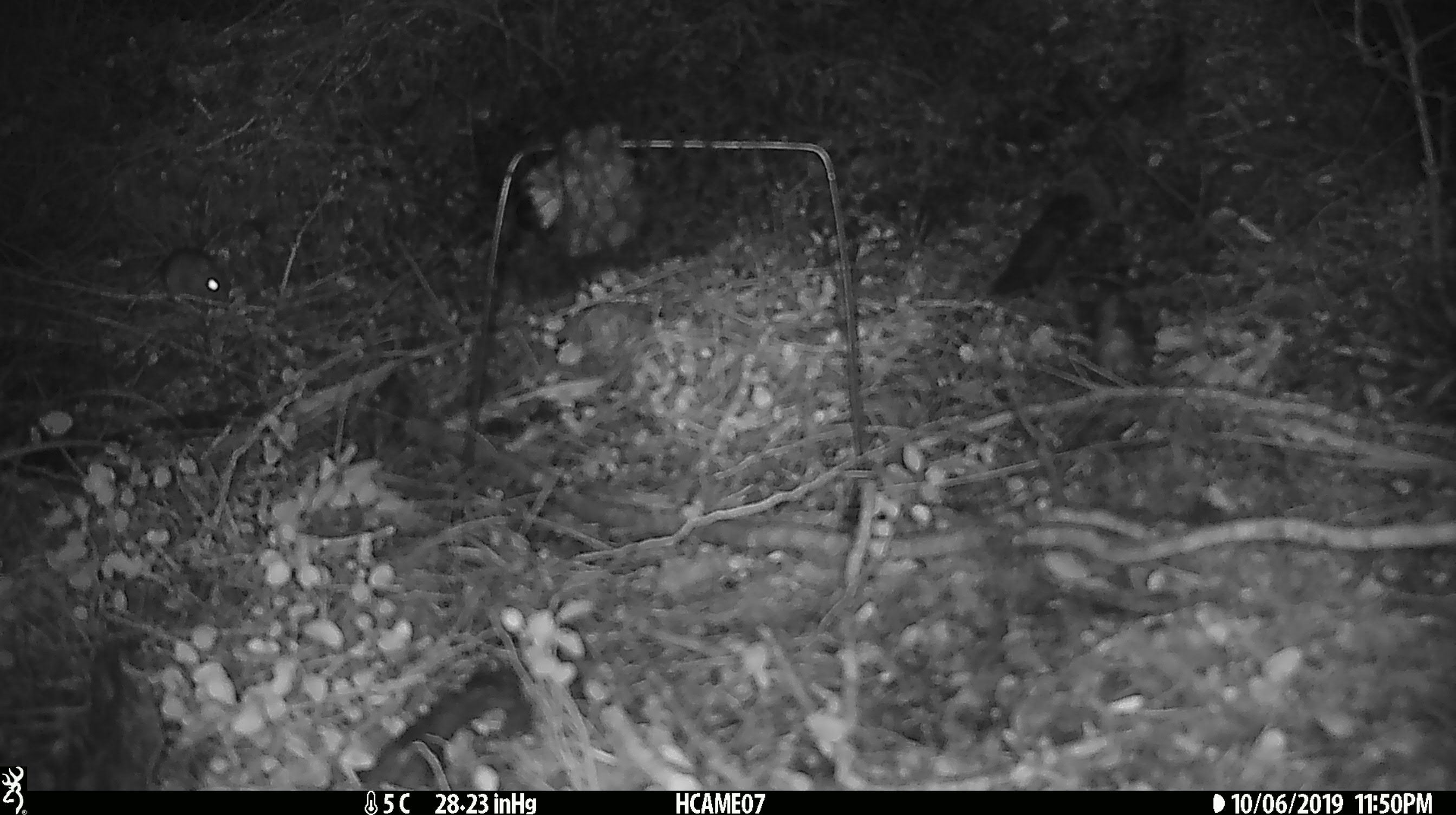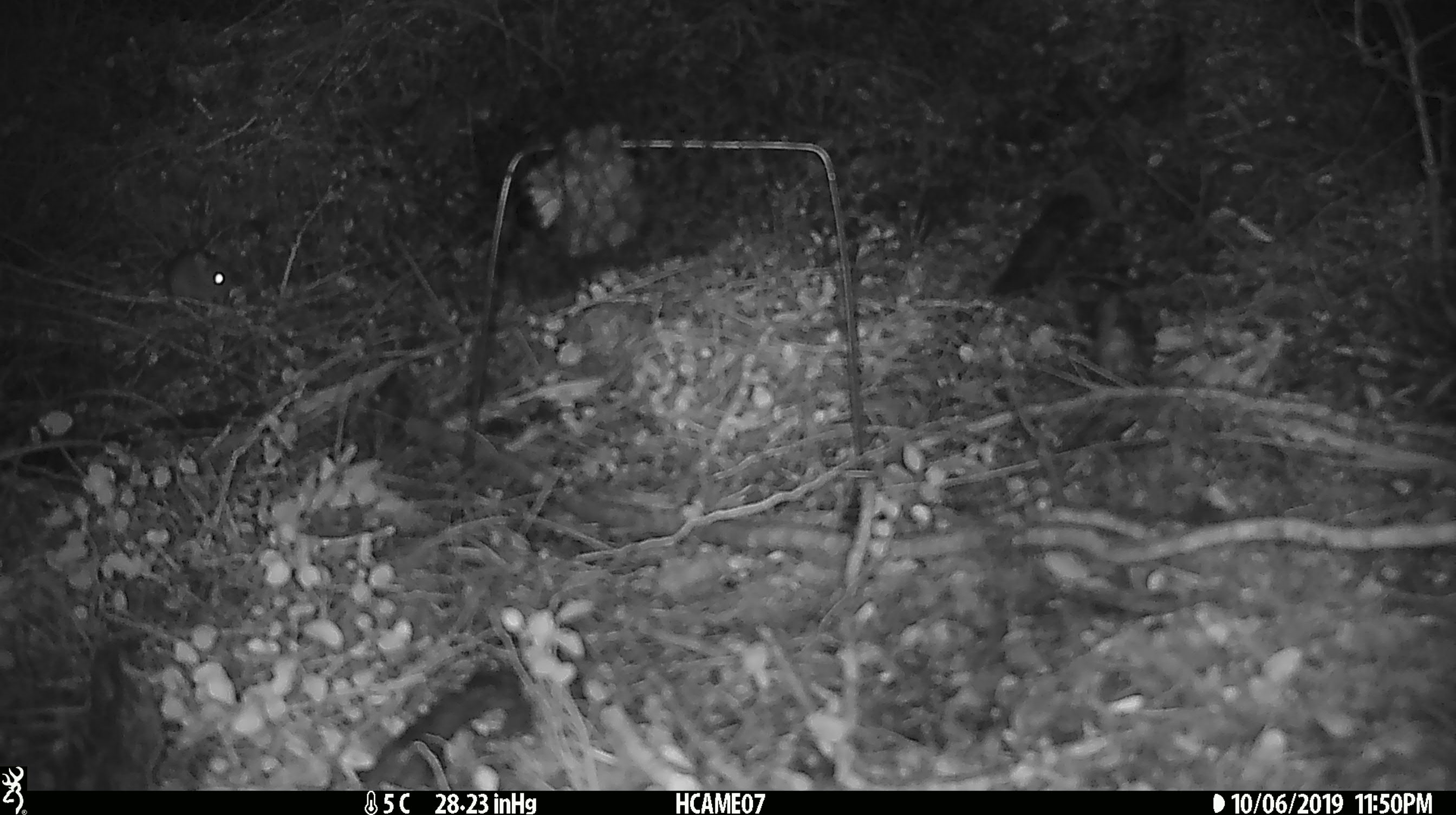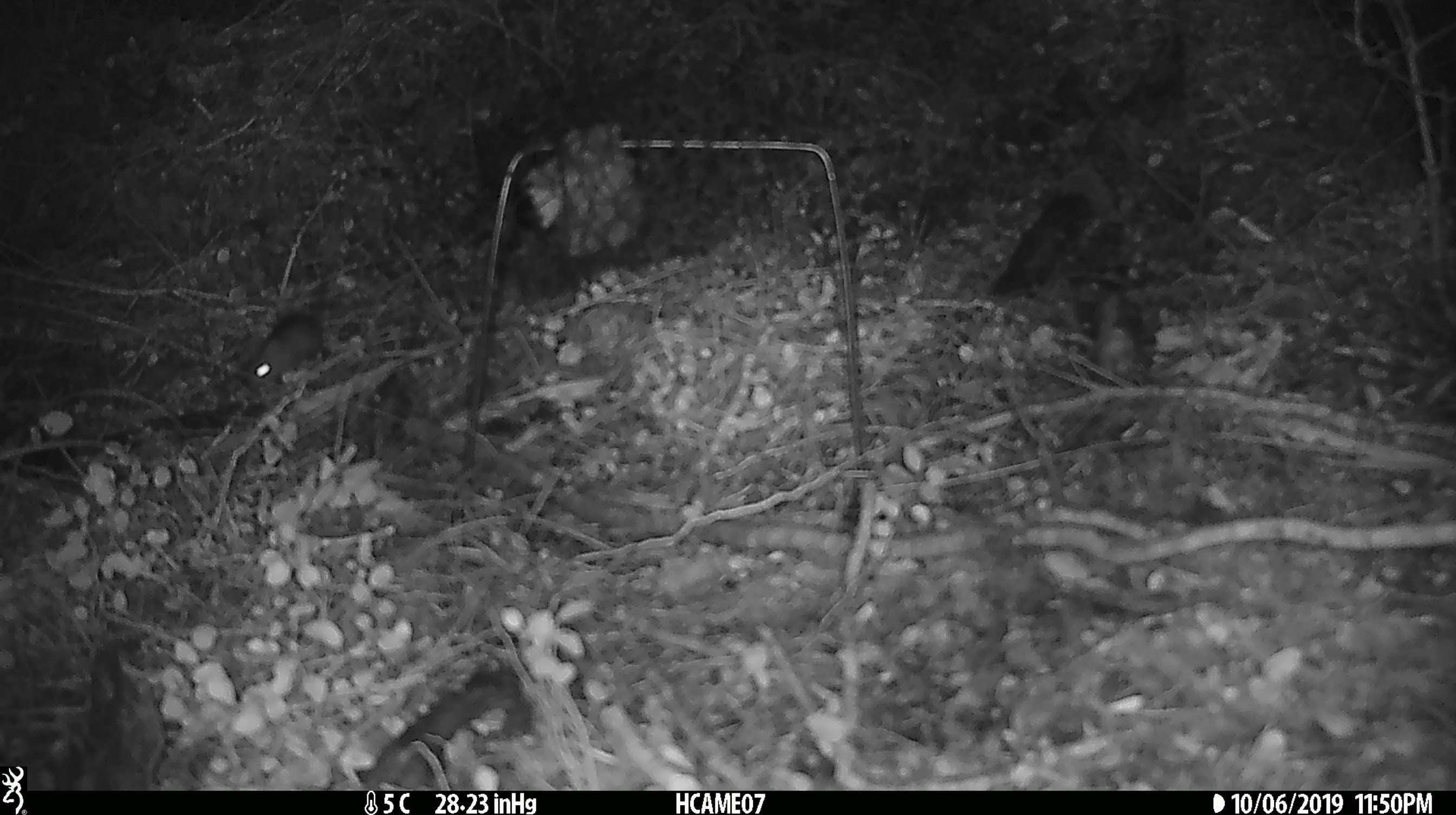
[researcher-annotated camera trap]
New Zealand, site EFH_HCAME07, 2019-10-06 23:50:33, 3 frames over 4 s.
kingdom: Animalia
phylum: Chordata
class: Mammalia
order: Rodentia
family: Muridae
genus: Mus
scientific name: Mus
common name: mouse